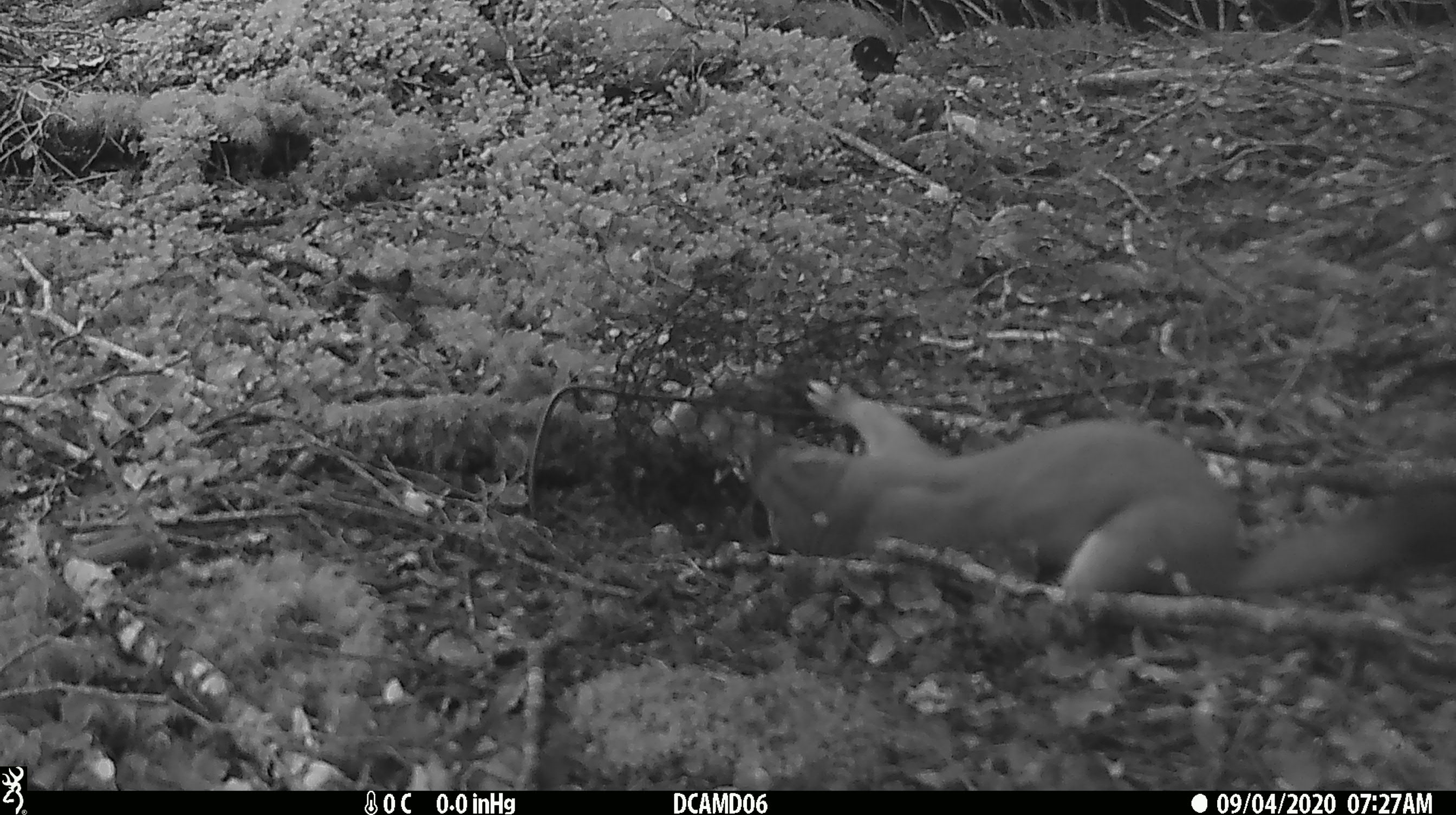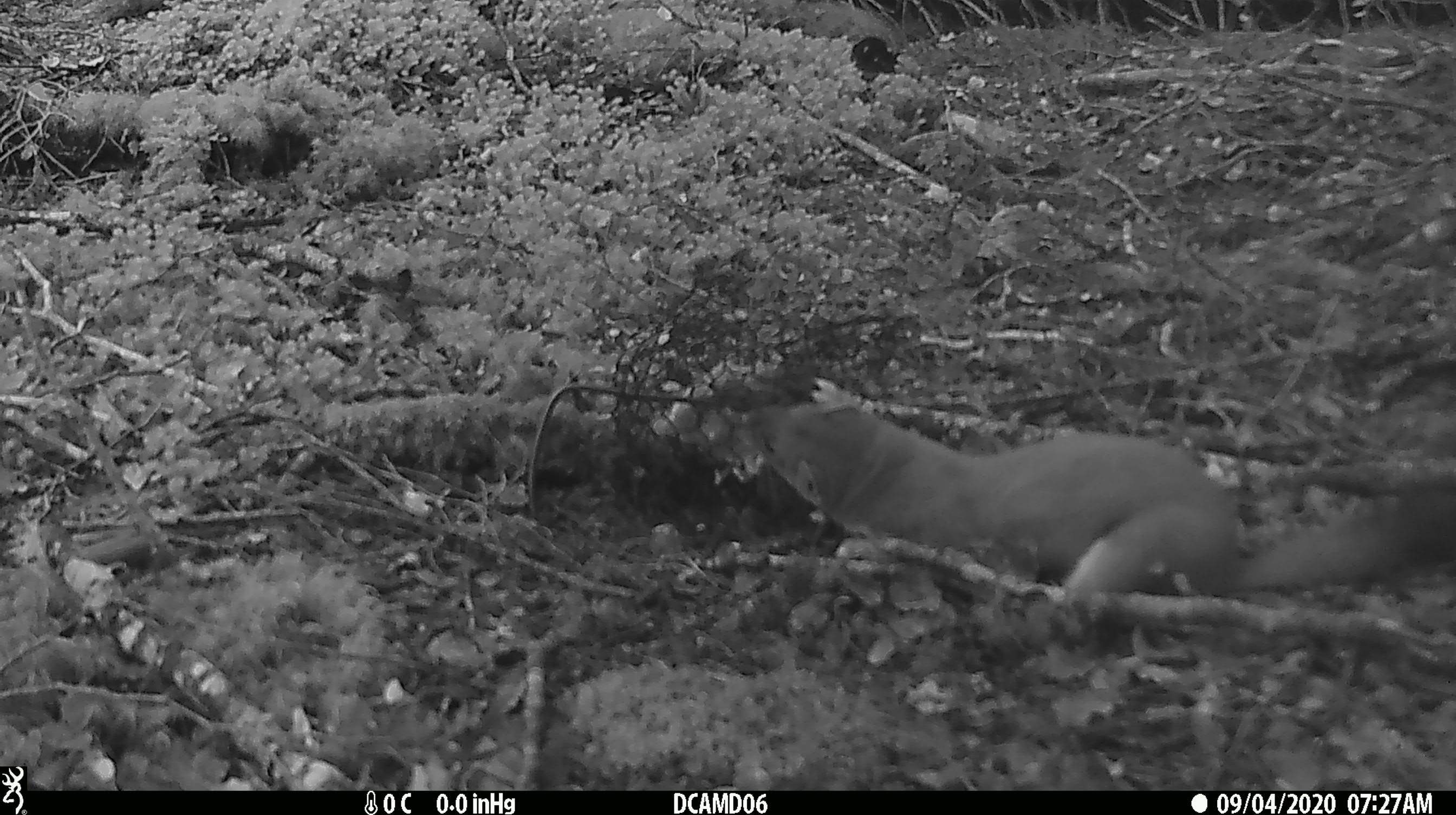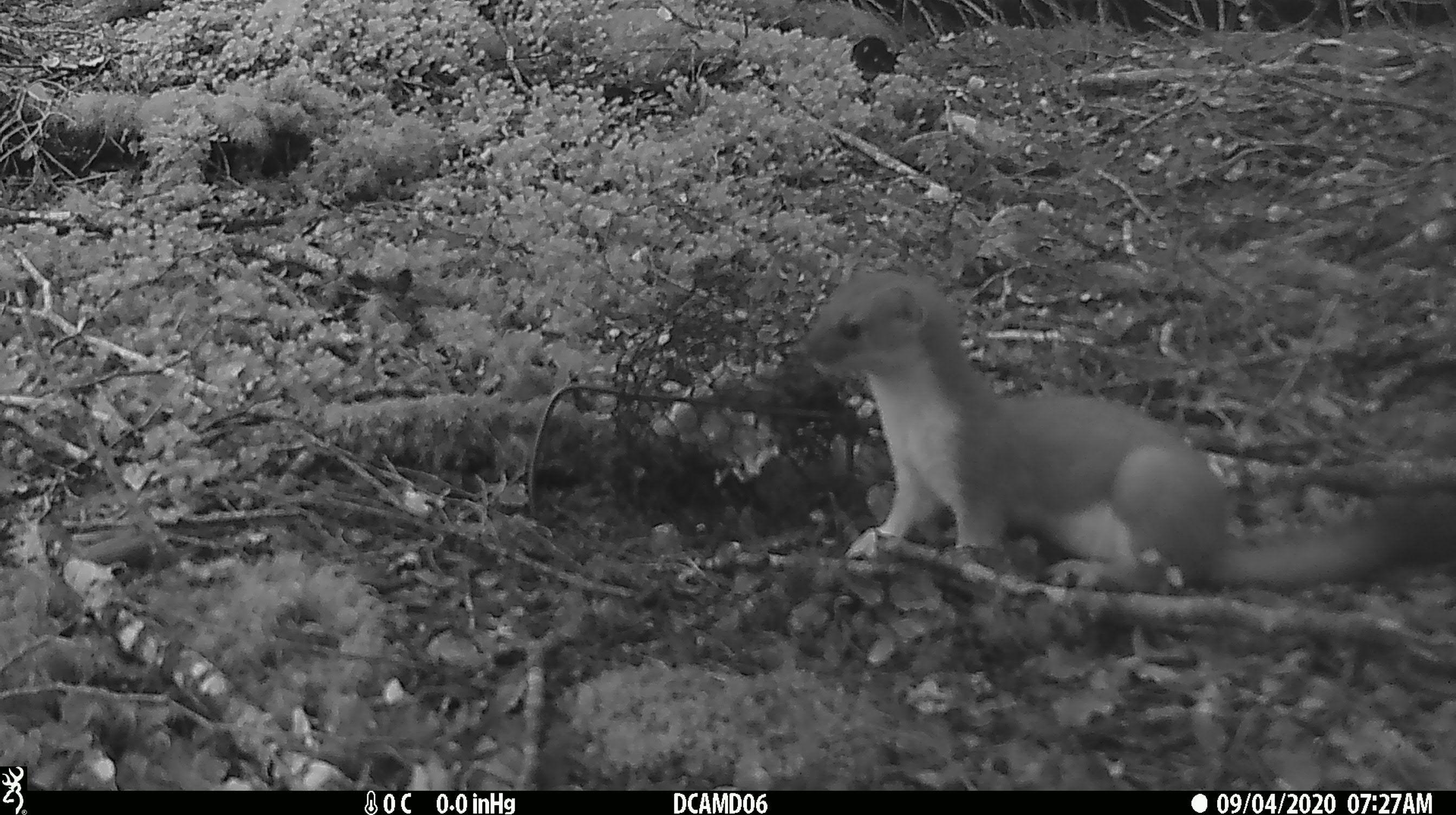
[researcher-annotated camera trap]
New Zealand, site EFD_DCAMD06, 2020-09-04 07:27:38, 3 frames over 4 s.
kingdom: Animalia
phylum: Chordata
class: Mammalia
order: Carnivora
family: Mustelidae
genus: Mustela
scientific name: Mustela erminea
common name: stoat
Stoat (Mustela erminea).